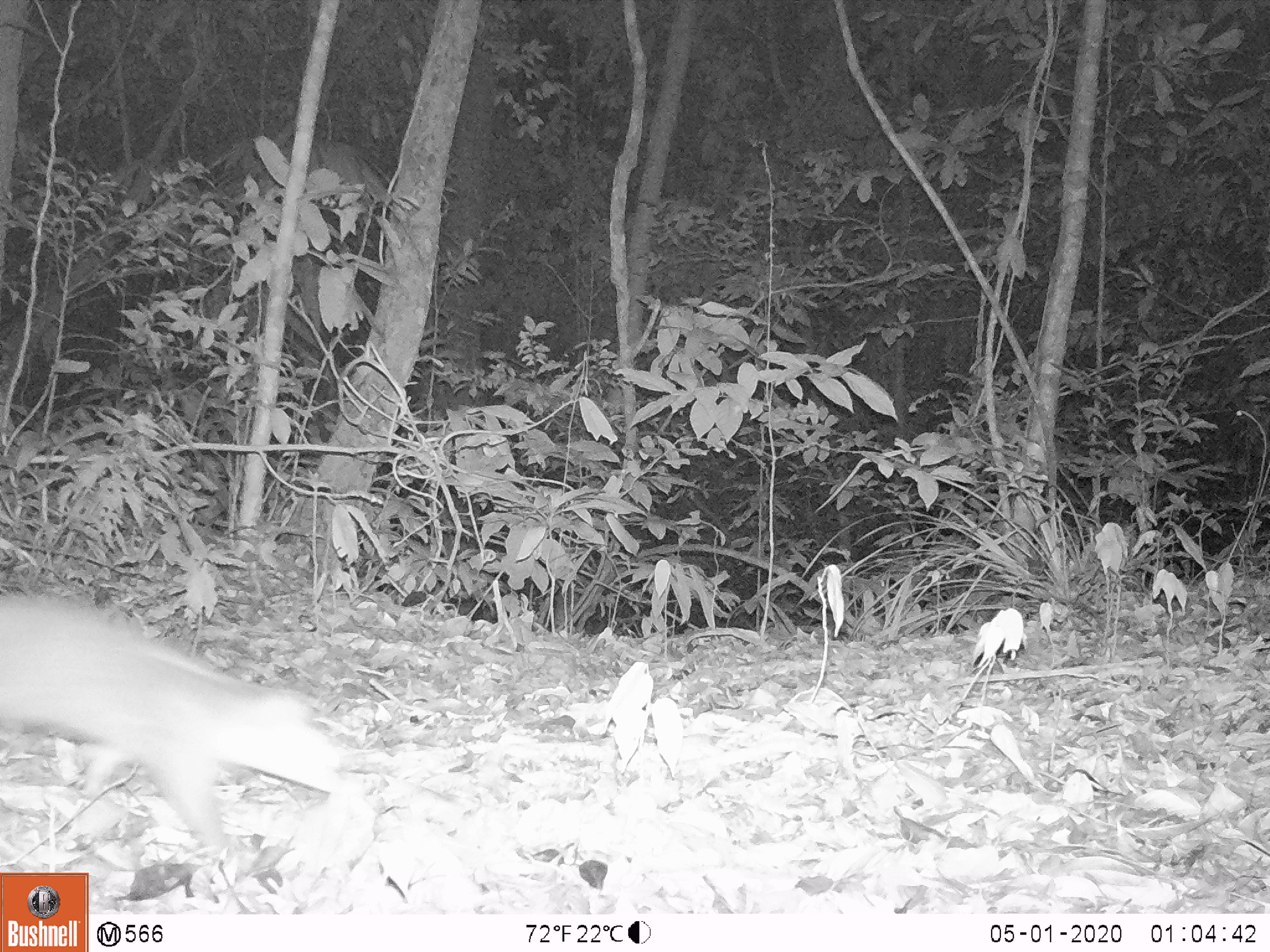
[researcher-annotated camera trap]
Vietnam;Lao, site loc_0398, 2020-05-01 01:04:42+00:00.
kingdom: Animalia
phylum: Chordata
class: Mammalia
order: Carnivora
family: Mustelidae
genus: Melogale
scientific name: Melogale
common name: ferret badger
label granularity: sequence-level